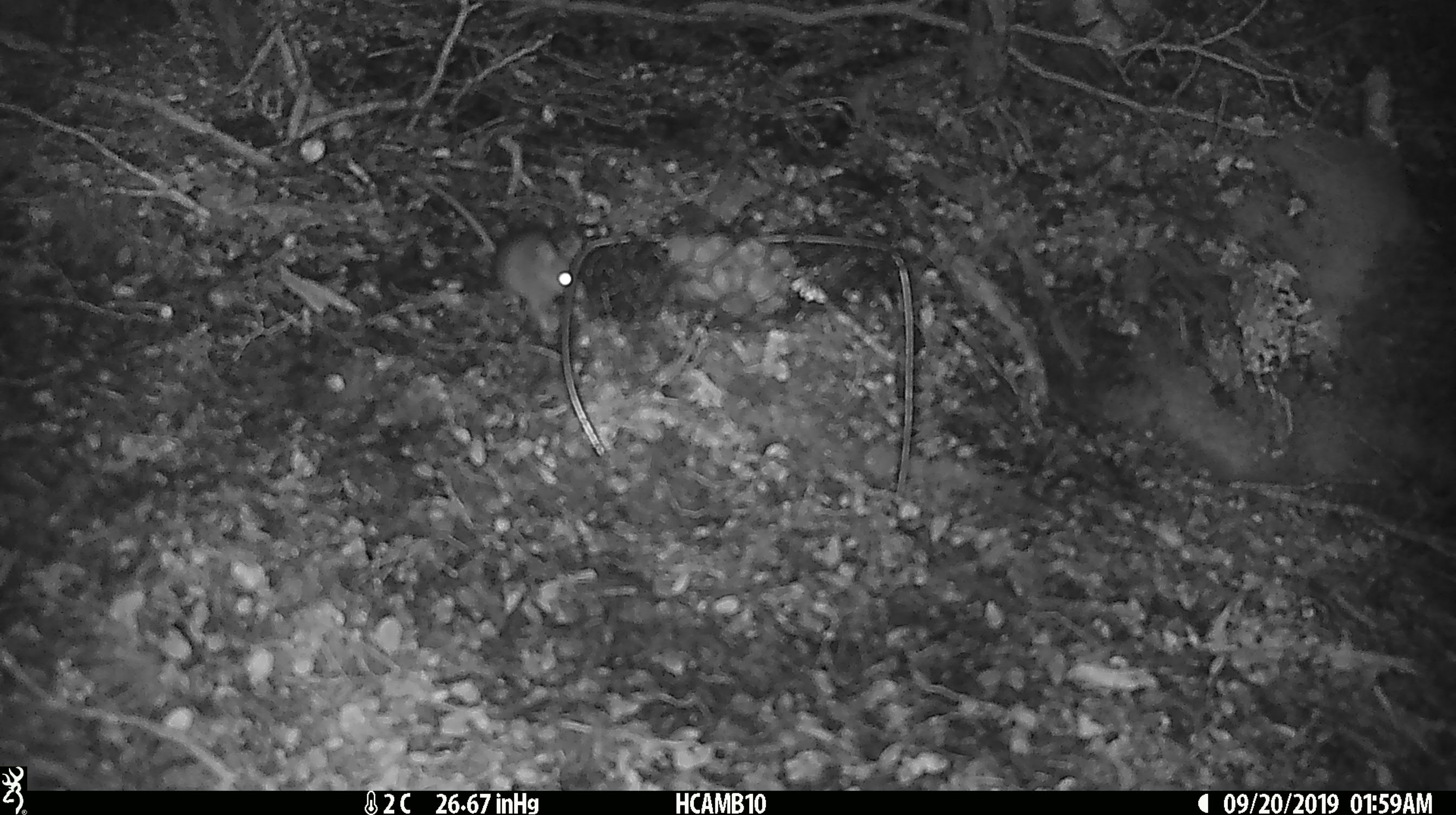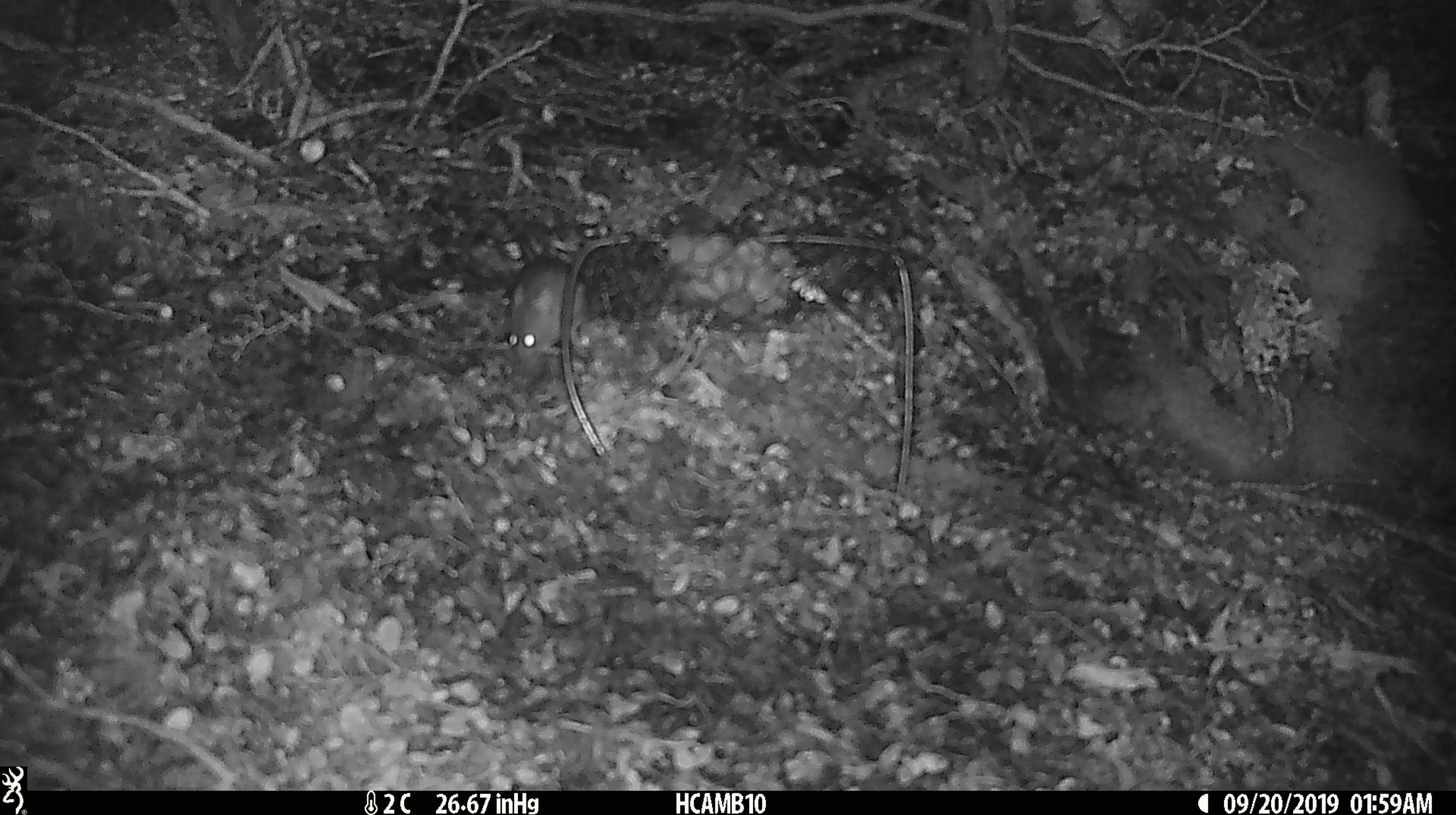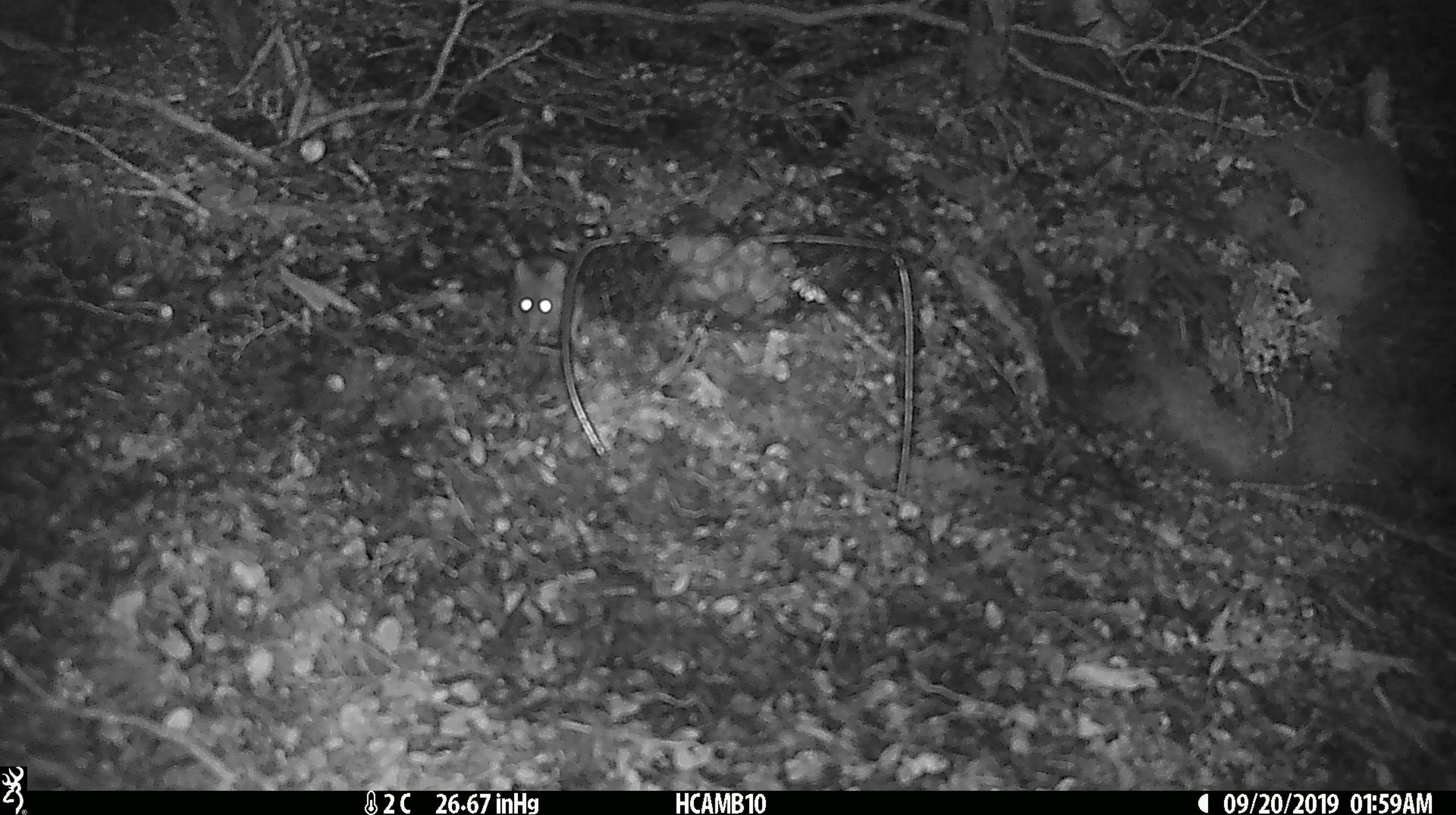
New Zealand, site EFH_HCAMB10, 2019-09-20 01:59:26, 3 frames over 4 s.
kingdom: Animalia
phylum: Chordata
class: Mammalia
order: Rodentia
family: Muridae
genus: Mus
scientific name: Mus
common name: mouse